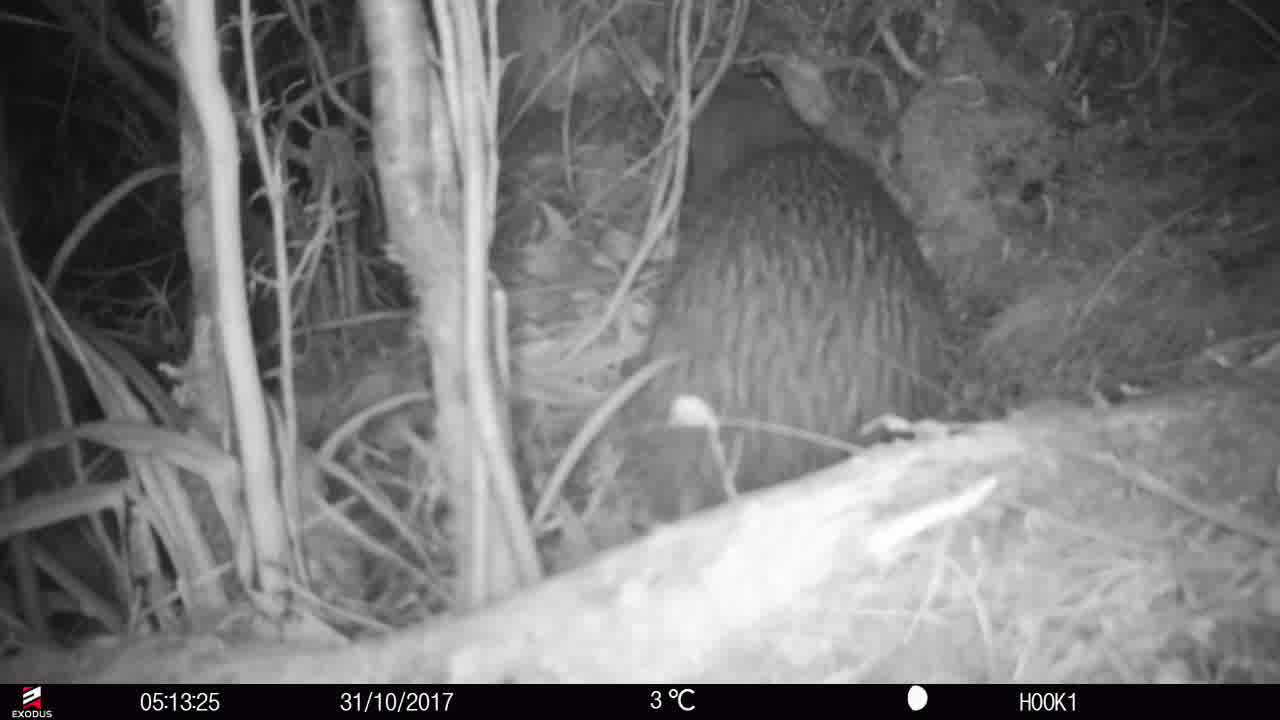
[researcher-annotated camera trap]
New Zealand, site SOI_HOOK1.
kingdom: Animalia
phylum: Chordata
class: Aves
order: Apterygiformes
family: Apterygidae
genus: Apteryx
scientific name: Apteryx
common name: kiwi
Kiwi (Apteryx).